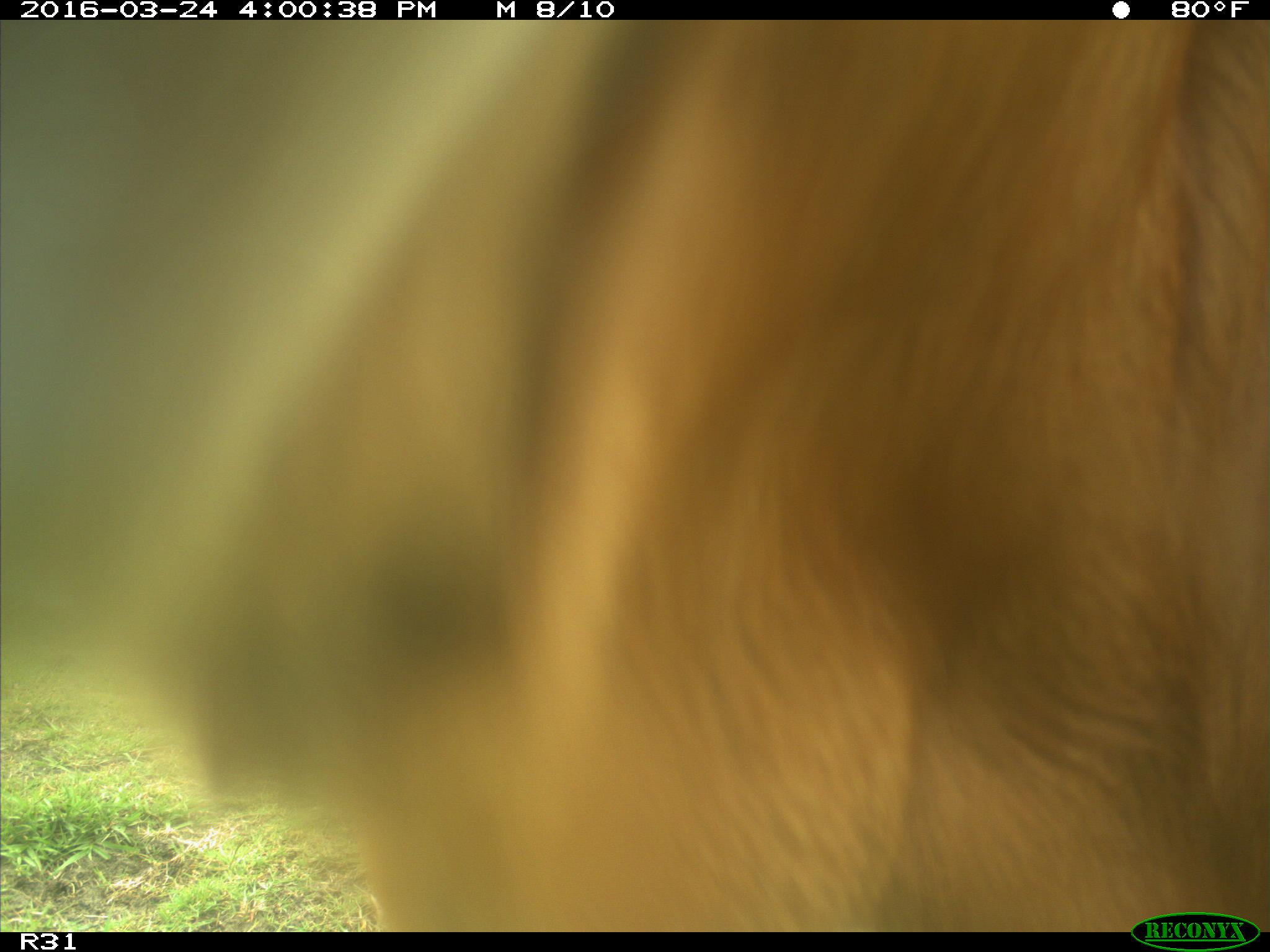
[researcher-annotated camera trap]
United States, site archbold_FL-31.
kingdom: Animalia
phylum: Chordata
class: Mammalia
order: Artiodactyla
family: Bovidae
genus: Bos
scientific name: Bos taurus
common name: domestic cow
Bos taurus (domestic cow).